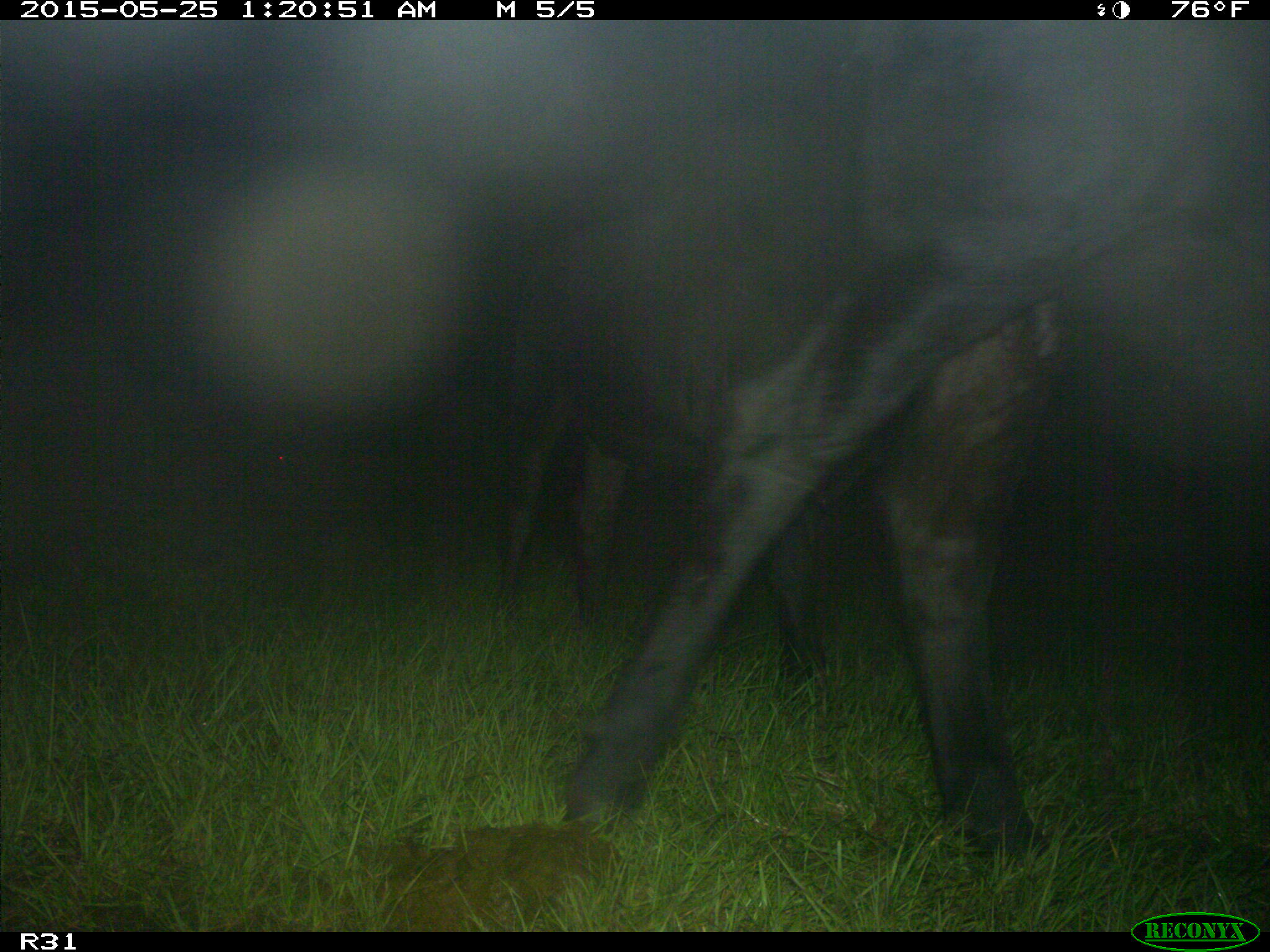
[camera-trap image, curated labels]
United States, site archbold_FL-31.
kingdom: Animalia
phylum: Chordata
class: Mammalia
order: Artiodactyla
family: Bovidae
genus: Bos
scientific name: Bos taurus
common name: domestic cow